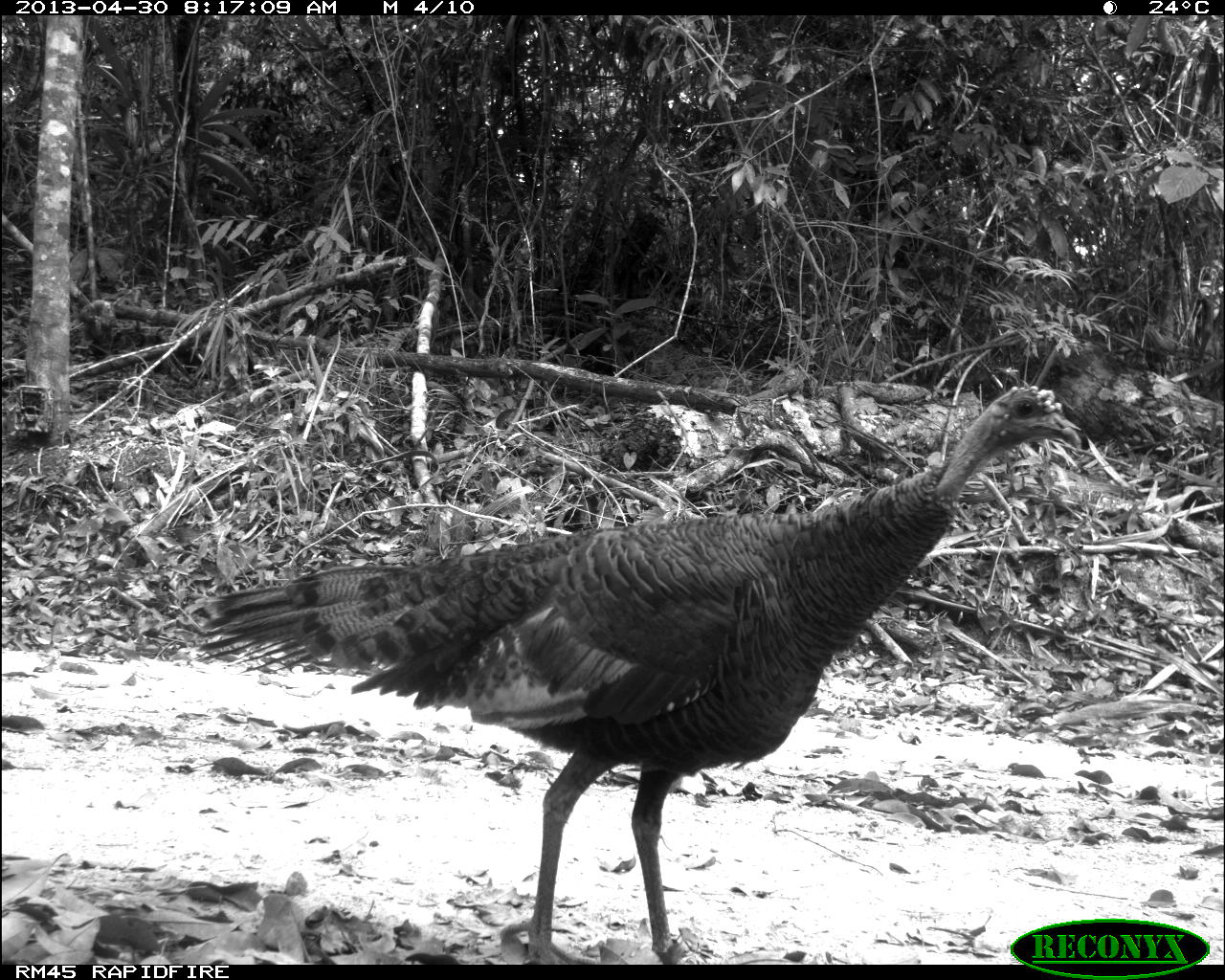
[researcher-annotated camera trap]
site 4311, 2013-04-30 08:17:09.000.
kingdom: Animalia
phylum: Chordata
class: Aves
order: Galliformes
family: Phasianidae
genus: Meleagris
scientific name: Meleagris ocellata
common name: ocellated turkey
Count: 1.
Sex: female.